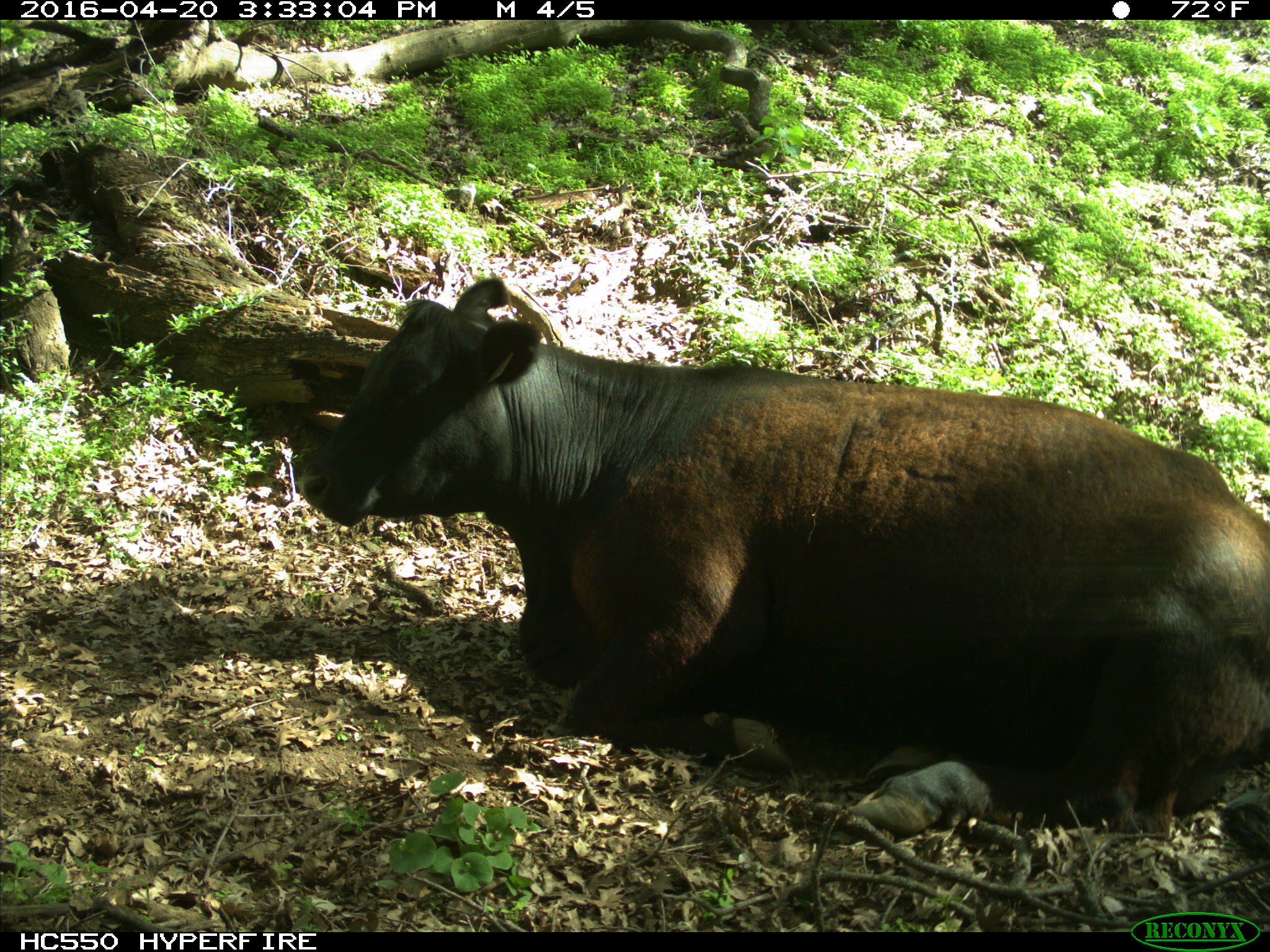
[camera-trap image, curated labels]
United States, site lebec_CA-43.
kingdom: Animalia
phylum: Chordata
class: Mammalia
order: Artiodactyla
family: Bovidae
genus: Bos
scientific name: Bos taurus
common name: domestic cow